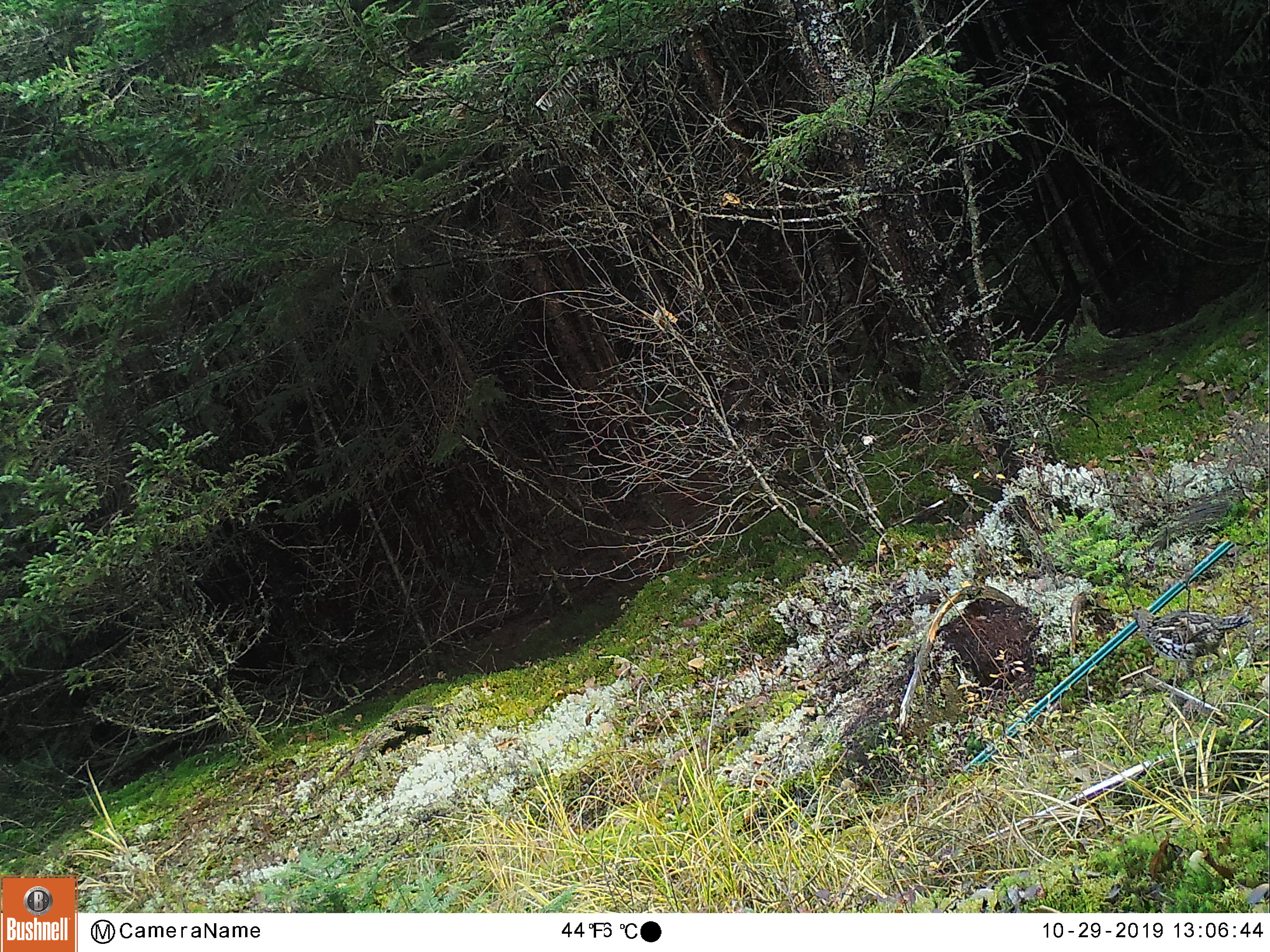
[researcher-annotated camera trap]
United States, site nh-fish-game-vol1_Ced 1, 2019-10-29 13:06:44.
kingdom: Animalia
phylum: Chordata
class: Aves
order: Galliformes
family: Phasianidae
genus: Bonasa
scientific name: Bonasa umbellus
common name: ruffed grouse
Ruffed grouse (Bonasa umbellus).